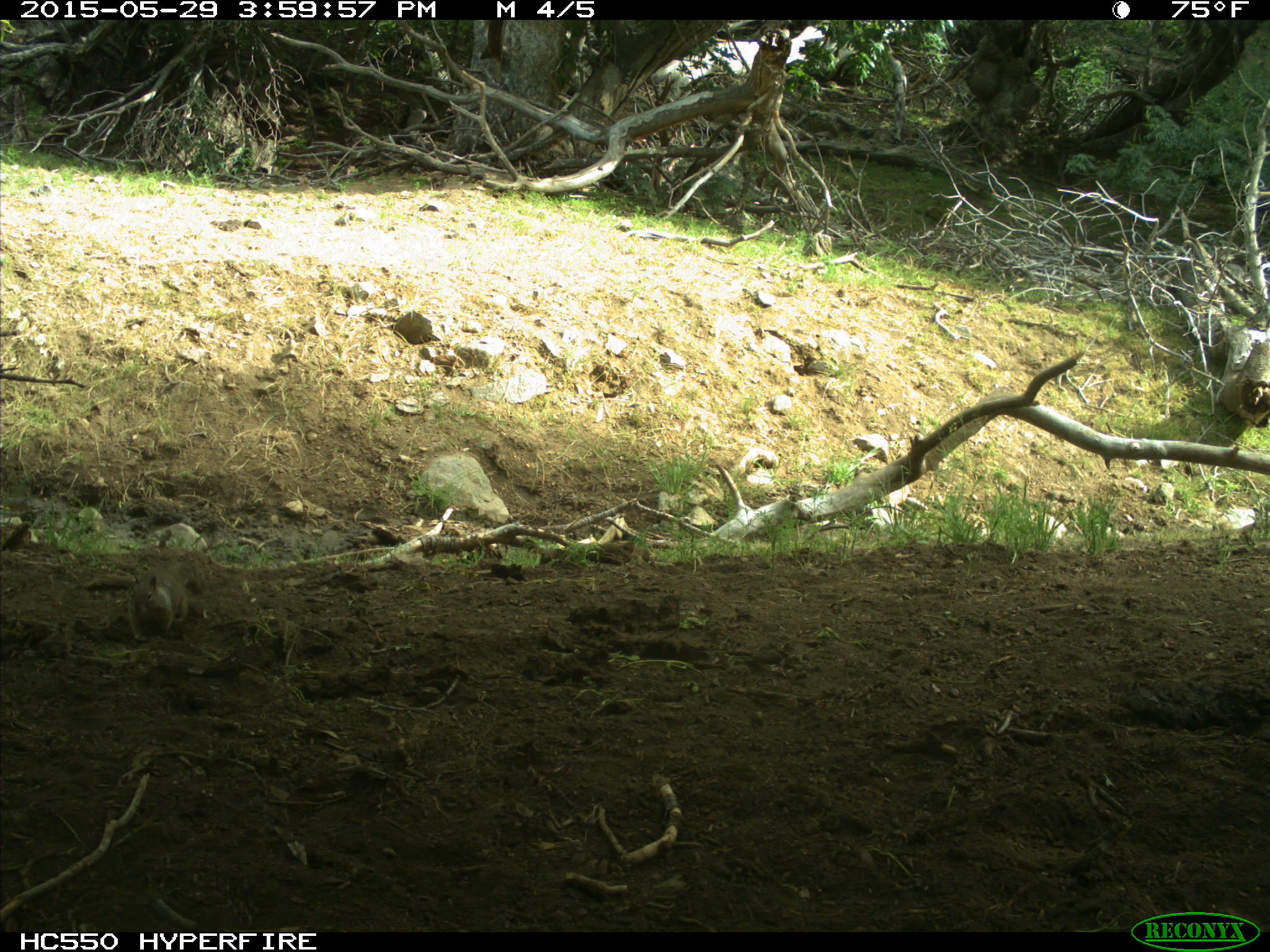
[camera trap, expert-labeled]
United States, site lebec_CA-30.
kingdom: Animalia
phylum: Chordata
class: Mammalia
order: Rodentia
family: Sciuridae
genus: Otospermophilus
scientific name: Otospermophilus beecheyi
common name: california ground squirrel